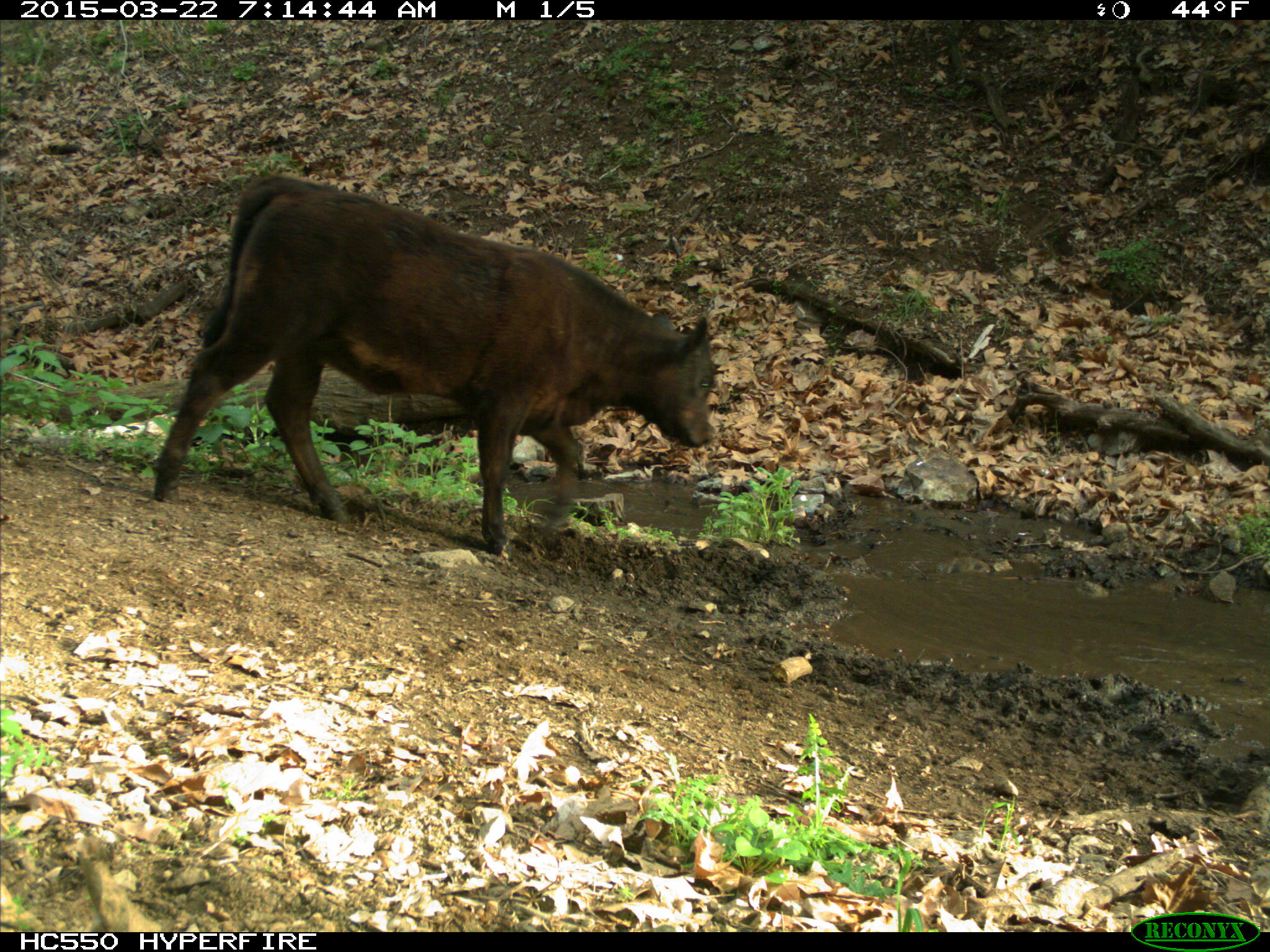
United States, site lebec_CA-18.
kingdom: Animalia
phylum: Chordata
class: Mammalia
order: Artiodactyla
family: Bovidae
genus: Bos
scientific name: Bos taurus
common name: domestic cow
Bos taurus (domestic cow).